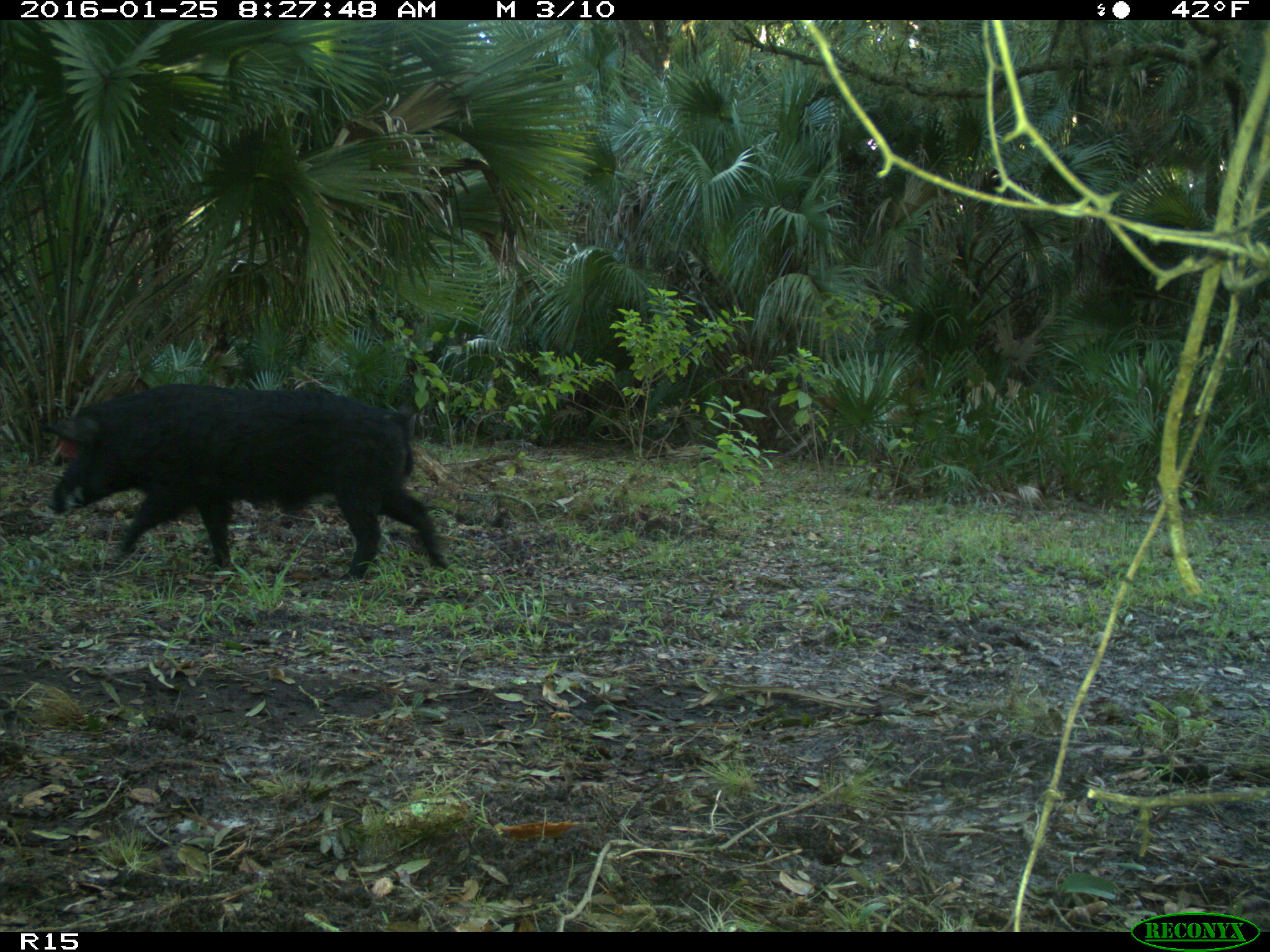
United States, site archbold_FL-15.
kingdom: Animalia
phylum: Chordata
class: Mammalia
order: Artiodactyla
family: Suidae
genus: Sus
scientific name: Sus scrofa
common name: wild boar